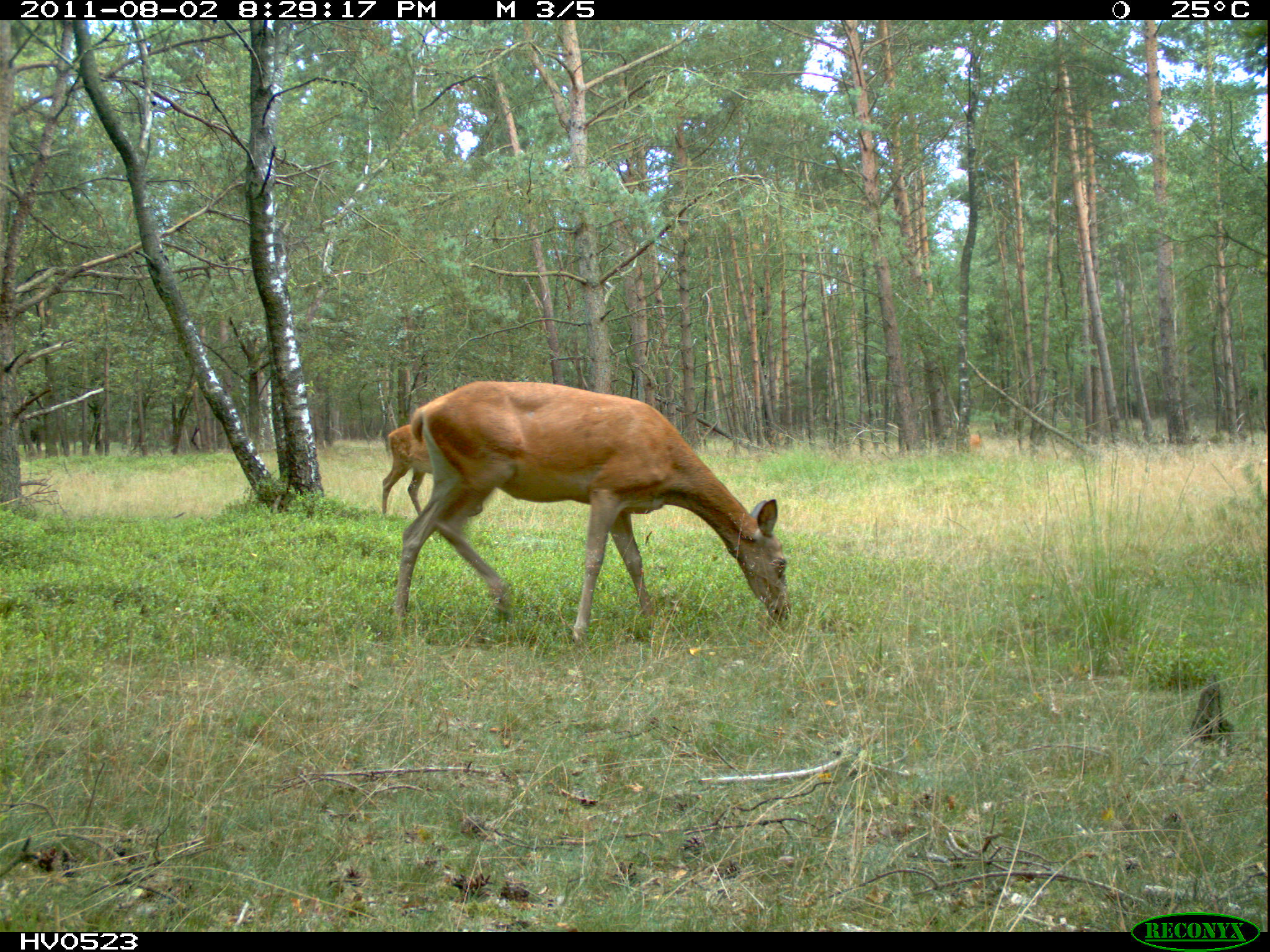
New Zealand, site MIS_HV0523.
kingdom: Animalia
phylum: Chordata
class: Mammalia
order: Artiodactyla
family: Cervidae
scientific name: Cervidae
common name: deer